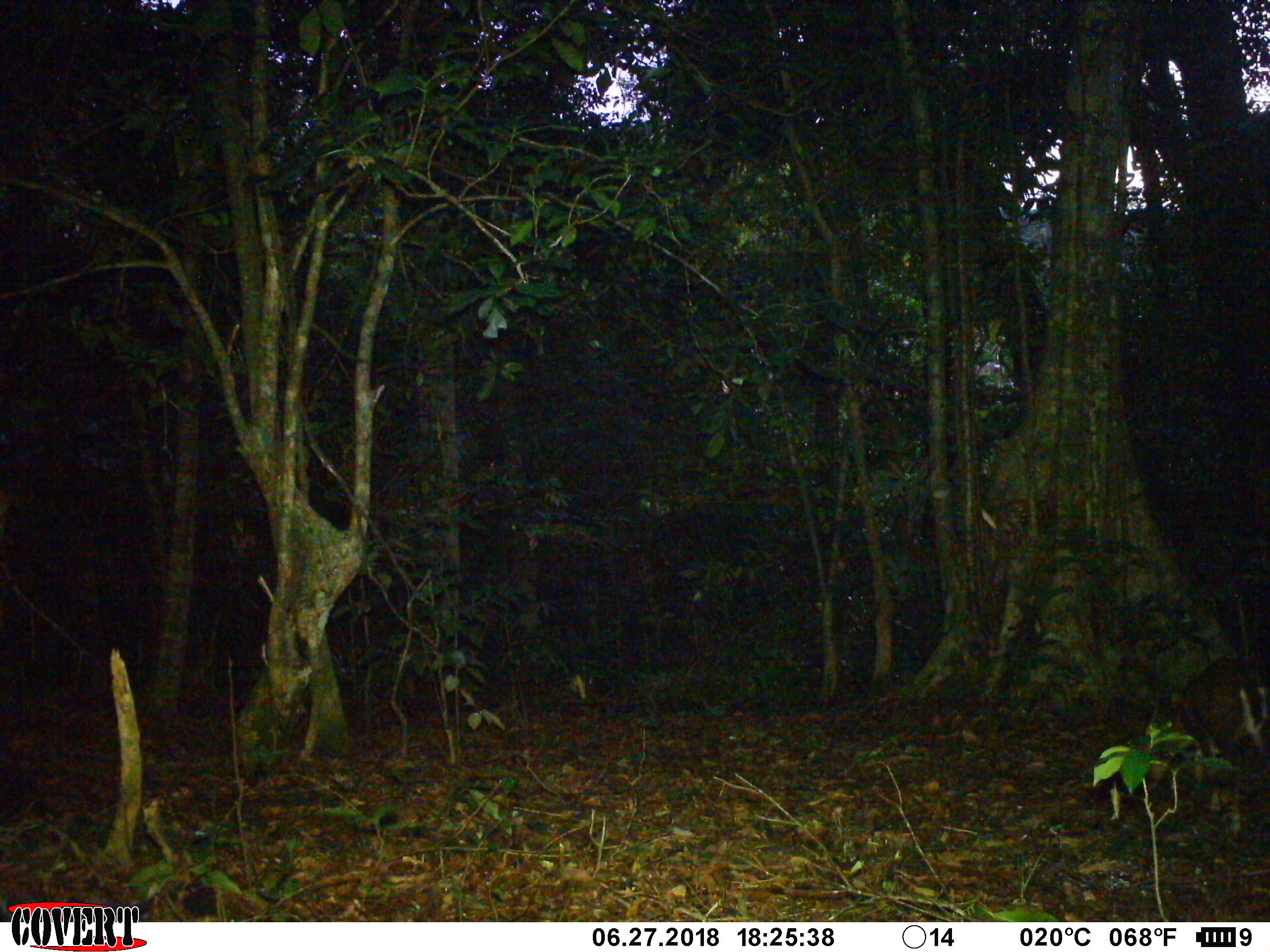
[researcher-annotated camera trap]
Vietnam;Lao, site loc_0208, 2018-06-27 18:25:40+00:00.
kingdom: Animalia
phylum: Chordata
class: Mammalia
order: Artiodactyla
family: Cervidae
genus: Muntiacus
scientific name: Muntiacus rooseveltorum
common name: roosevelt's muntjac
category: roosevelts muntjac group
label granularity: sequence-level